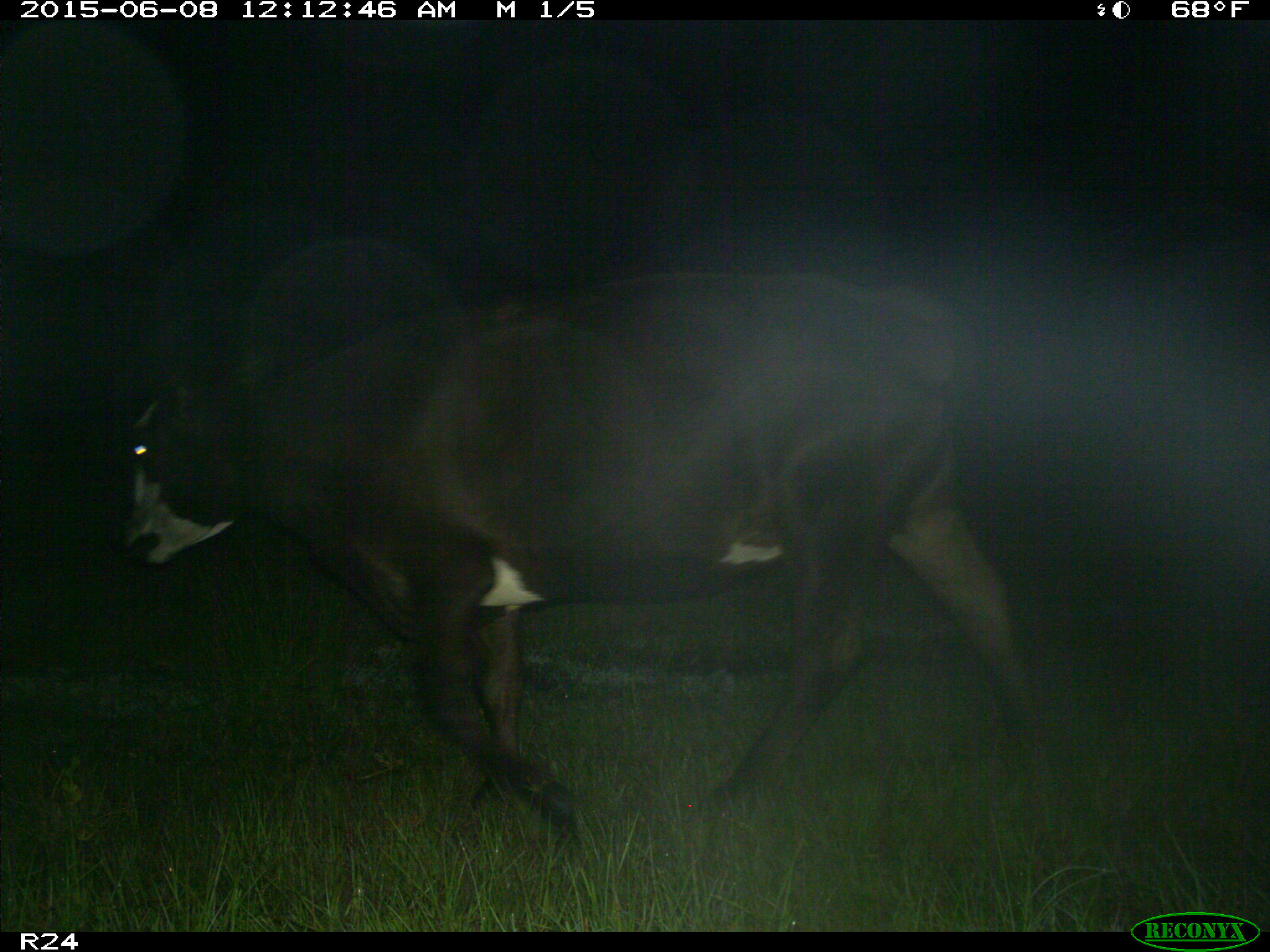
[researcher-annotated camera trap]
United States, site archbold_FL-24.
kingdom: Animalia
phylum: Chordata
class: Mammalia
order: Artiodactyla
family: Cervidae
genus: Odocoileus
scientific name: Odocoileus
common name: deer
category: unidentified deer